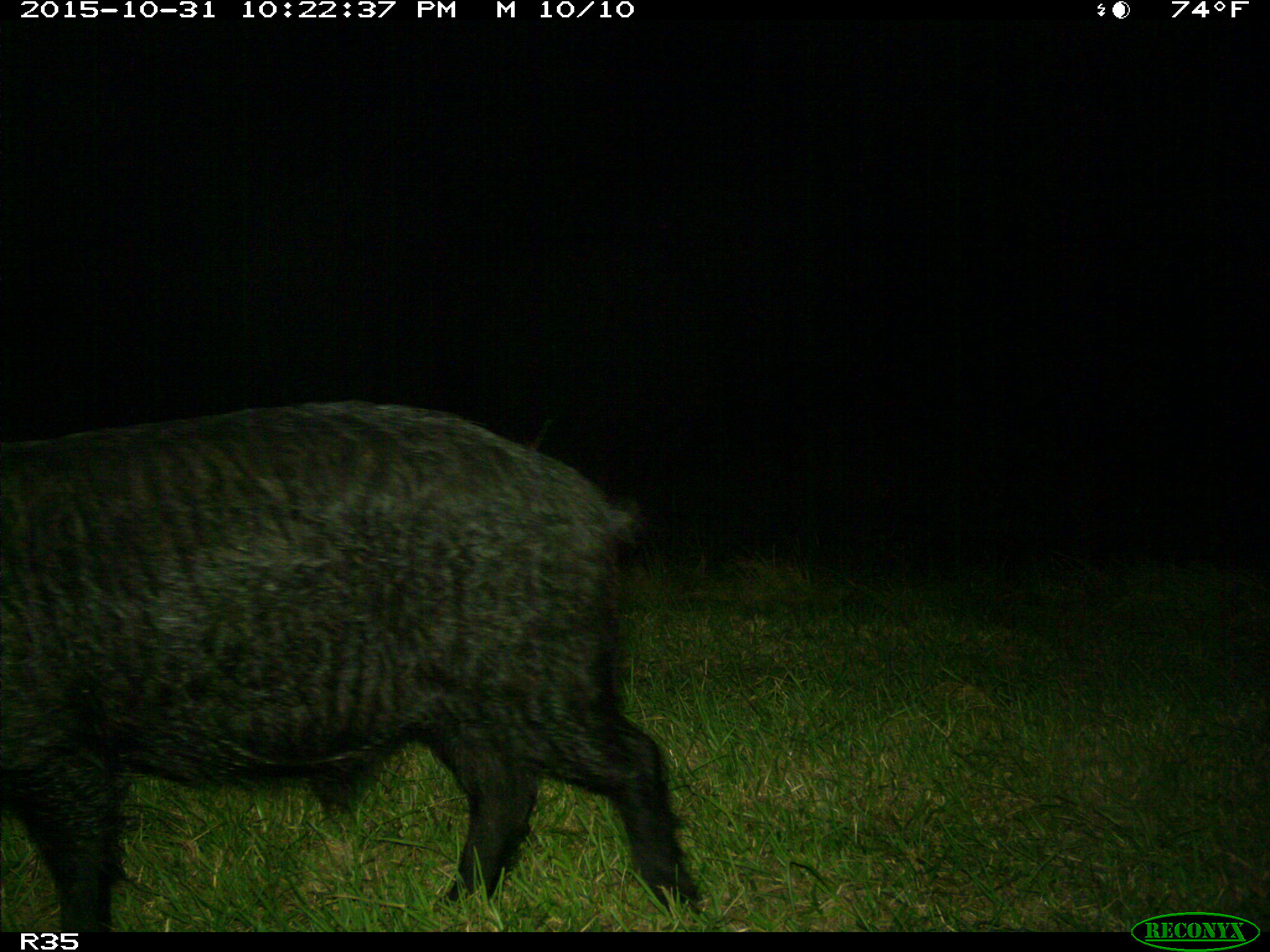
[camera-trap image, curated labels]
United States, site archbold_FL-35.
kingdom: Animalia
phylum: Chordata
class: Mammalia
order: Artiodactyla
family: Suidae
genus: Sus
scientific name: Sus scrofa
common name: wild boar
Sus scrofa (wild boar).